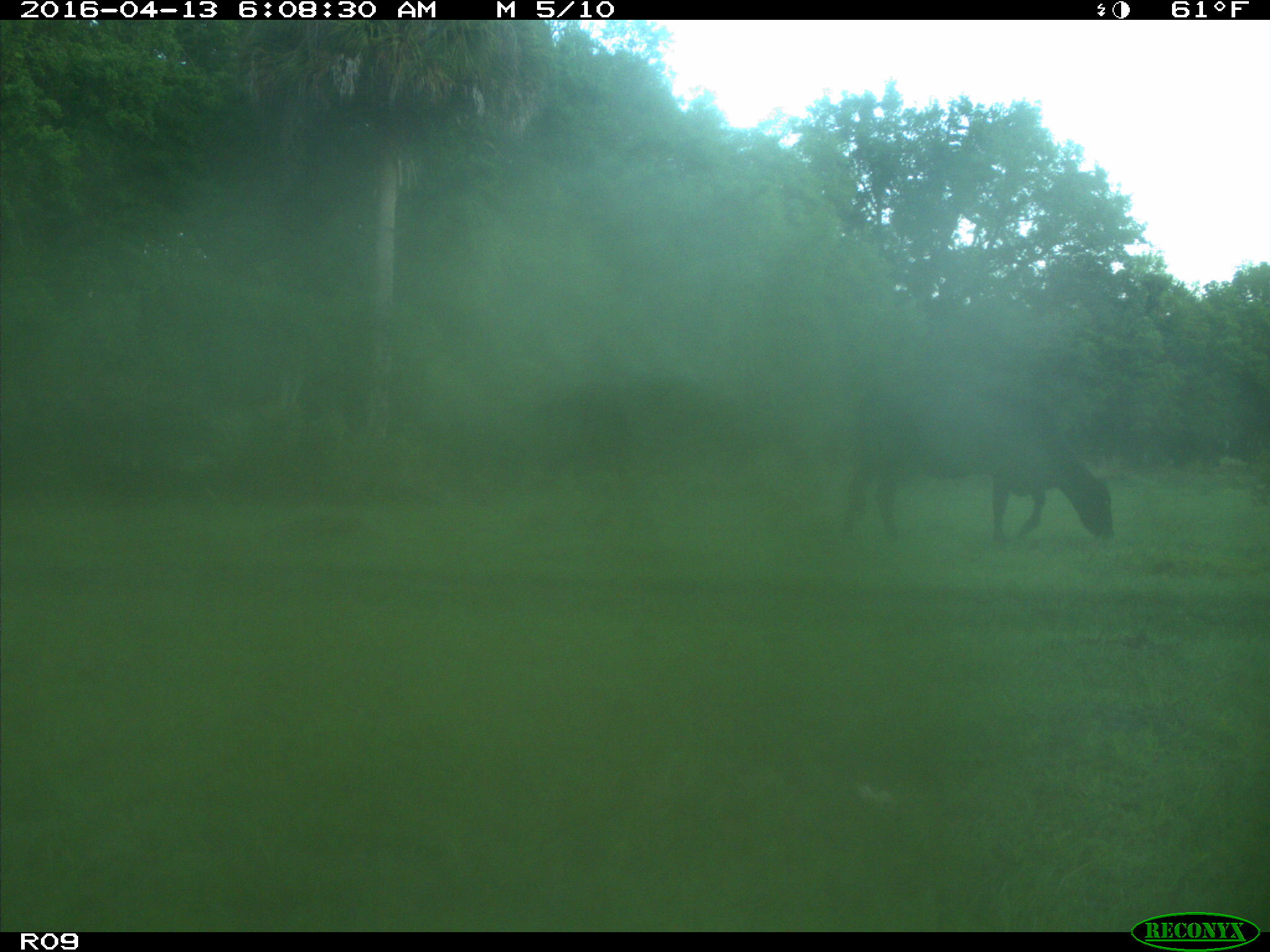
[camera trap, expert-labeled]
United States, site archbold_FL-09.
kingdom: Animalia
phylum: Chordata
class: Mammalia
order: Artiodactyla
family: Bovidae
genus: Bos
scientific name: Bos taurus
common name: domestic cow